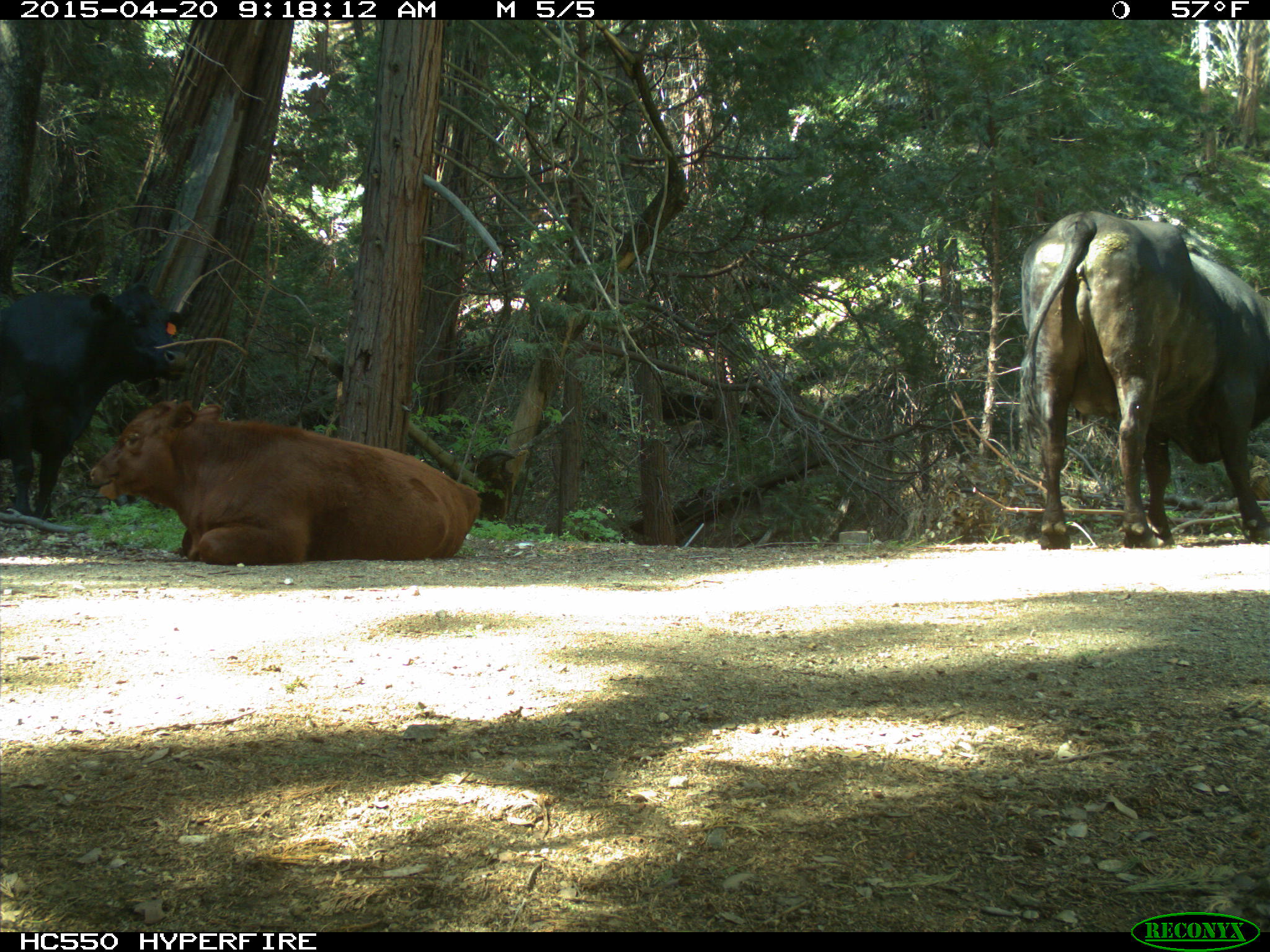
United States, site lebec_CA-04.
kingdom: Animalia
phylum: Chordata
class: Mammalia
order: Artiodactyla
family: Bovidae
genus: Bos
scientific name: Bos taurus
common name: domestic cow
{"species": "Bos taurus (domestic cow)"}